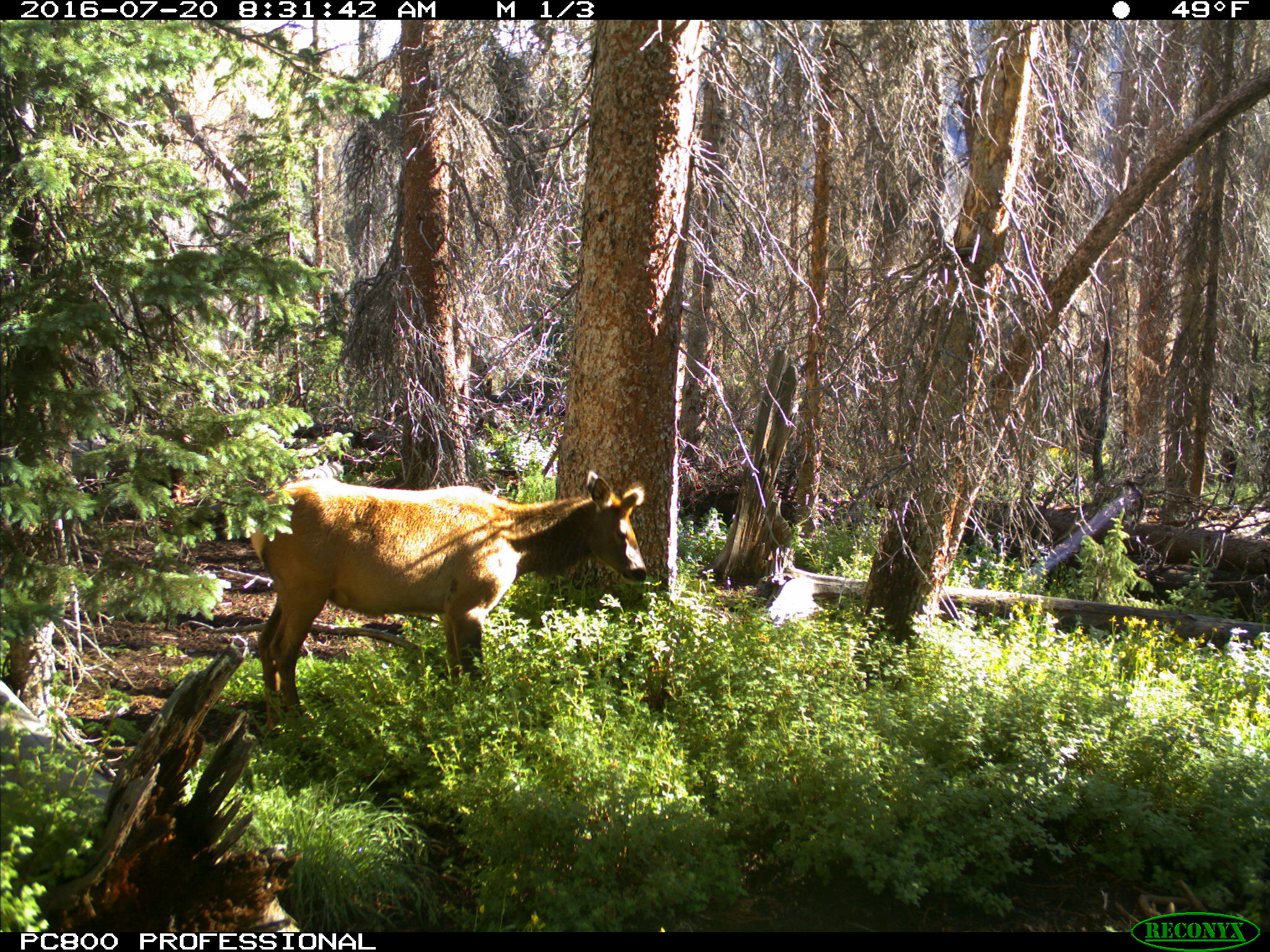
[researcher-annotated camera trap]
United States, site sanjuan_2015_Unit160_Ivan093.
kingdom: Animalia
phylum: Chordata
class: Mammalia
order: Artiodactyla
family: Cervidae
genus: Cervus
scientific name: Cervus elaphus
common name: red deer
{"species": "Cervus elaphus (red deer)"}